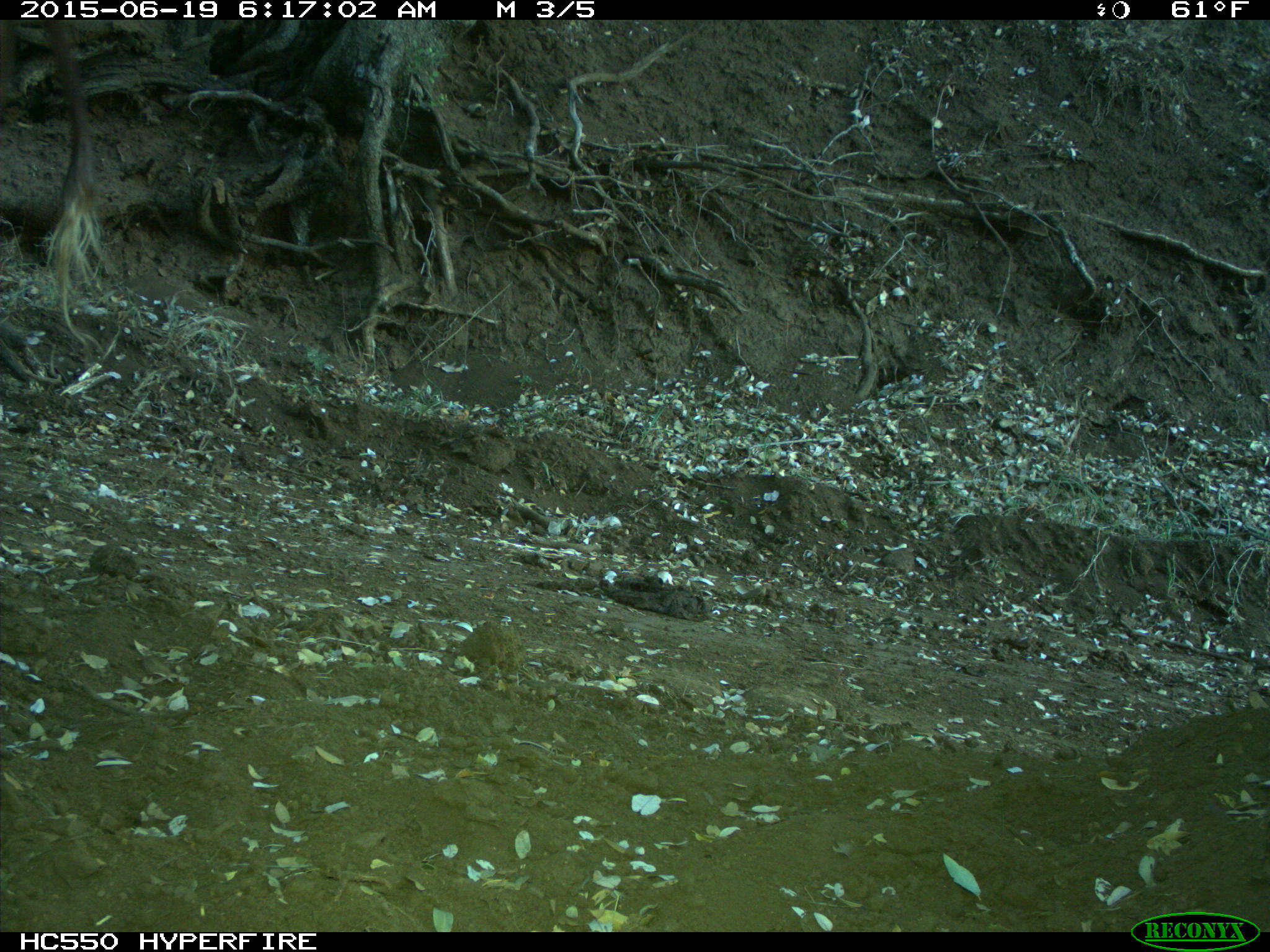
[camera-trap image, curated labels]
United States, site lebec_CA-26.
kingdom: Animalia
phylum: Chordata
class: Mammalia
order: Artiodactyla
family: Bovidae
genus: Bos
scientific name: Bos taurus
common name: domestic cow